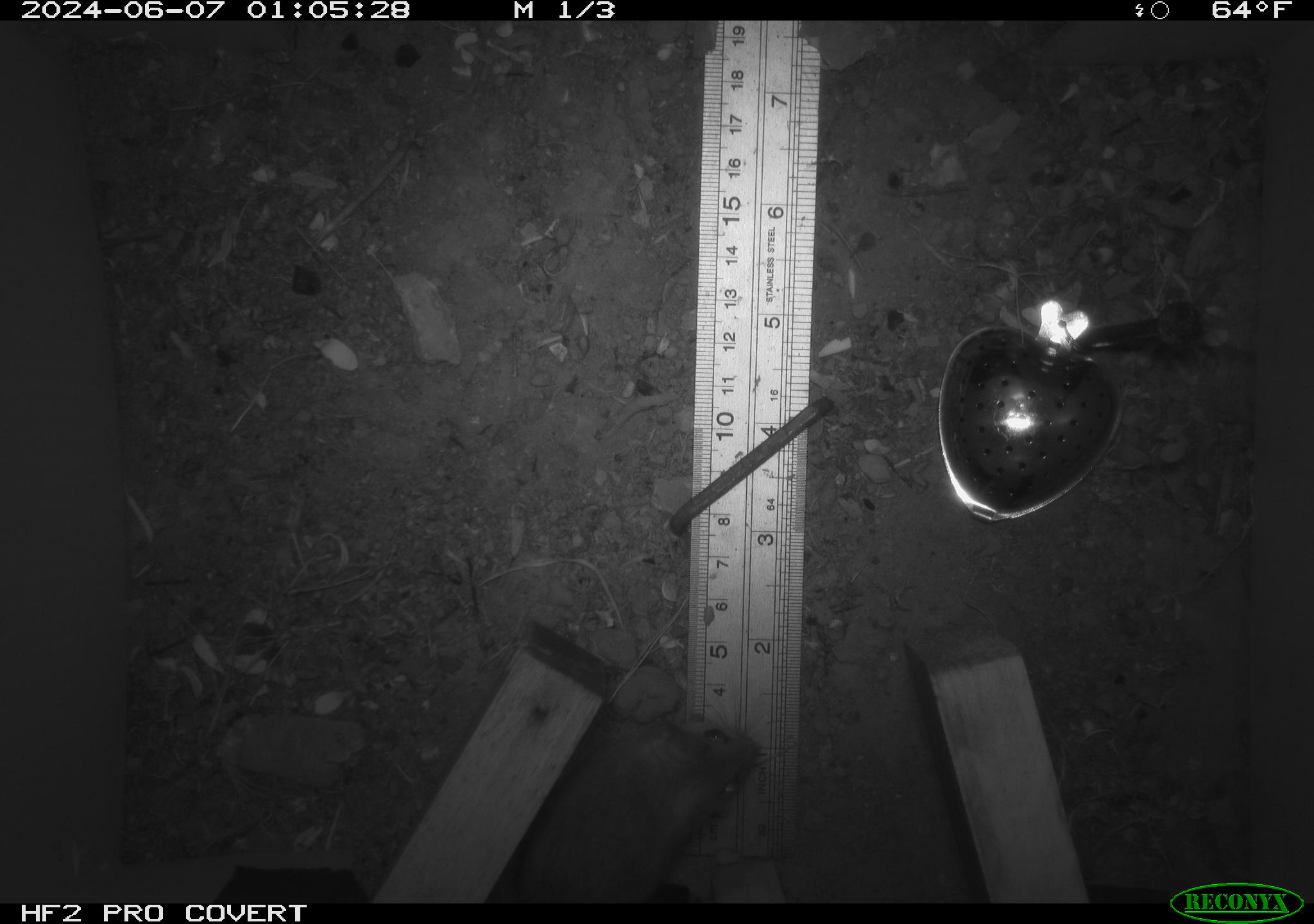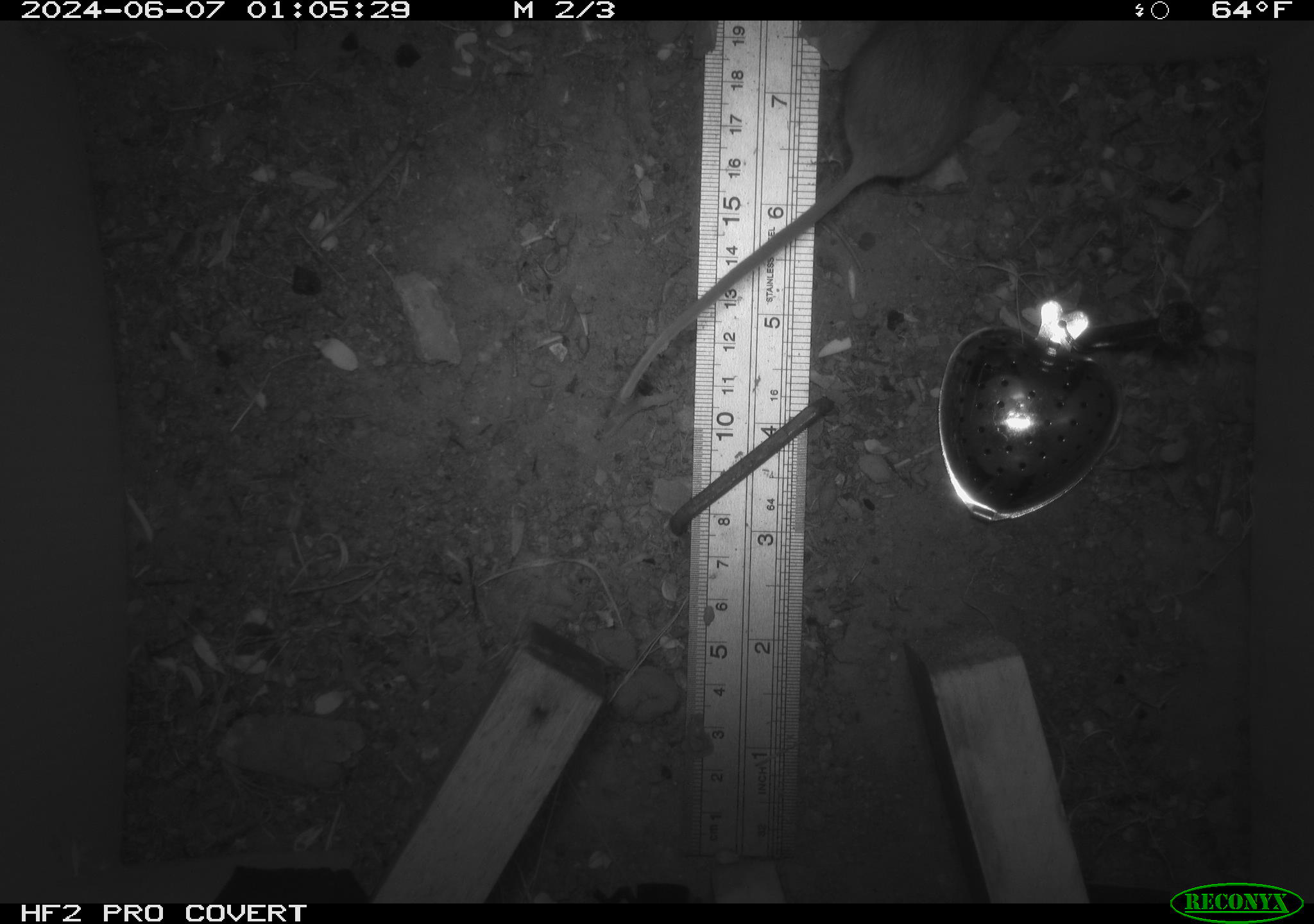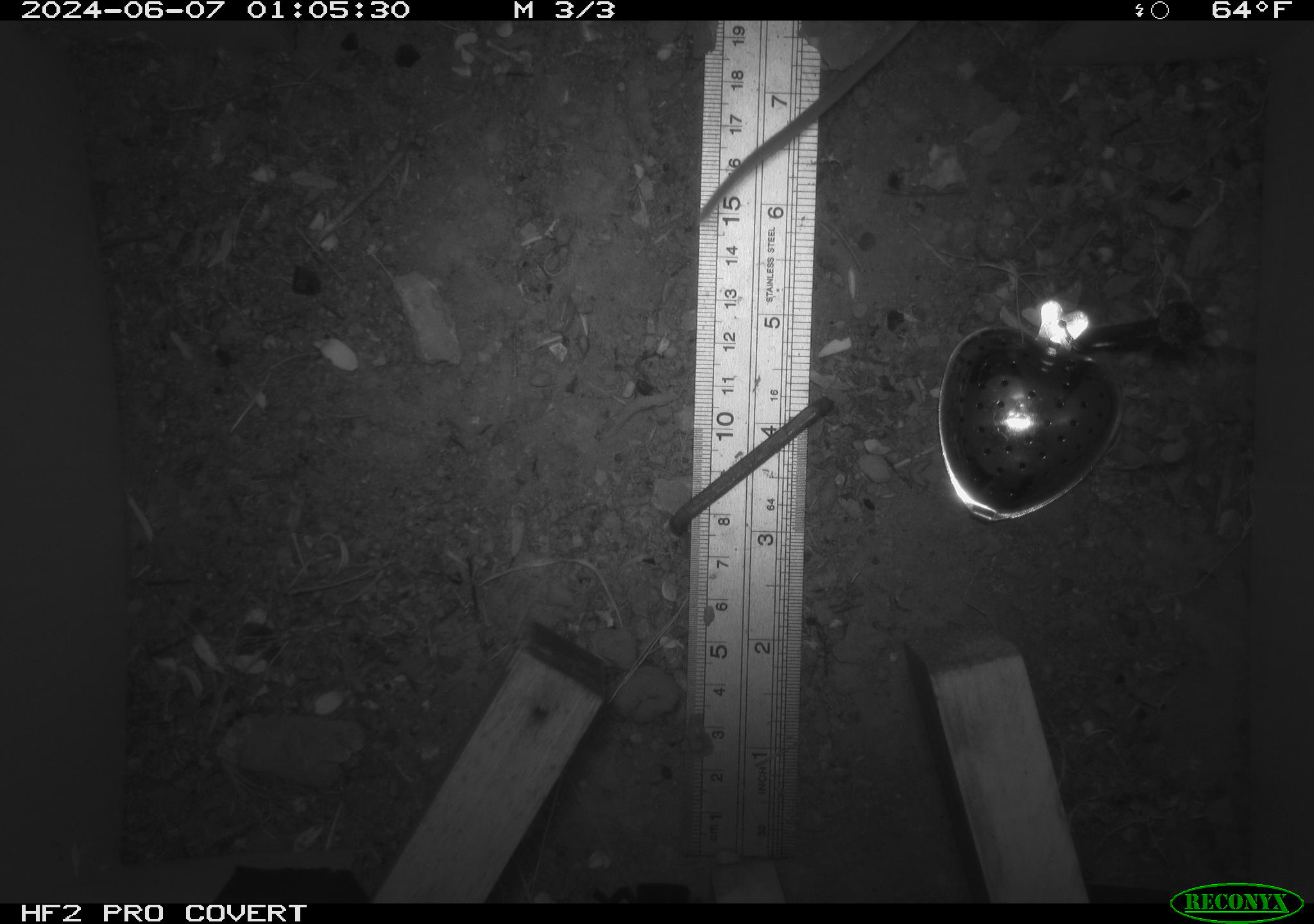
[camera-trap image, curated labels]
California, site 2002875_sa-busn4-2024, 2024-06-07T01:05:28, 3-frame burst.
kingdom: Animalia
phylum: Chordata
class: Mammalia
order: Rodentia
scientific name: Rodentia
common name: rodent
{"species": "rodent (Rodentia)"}